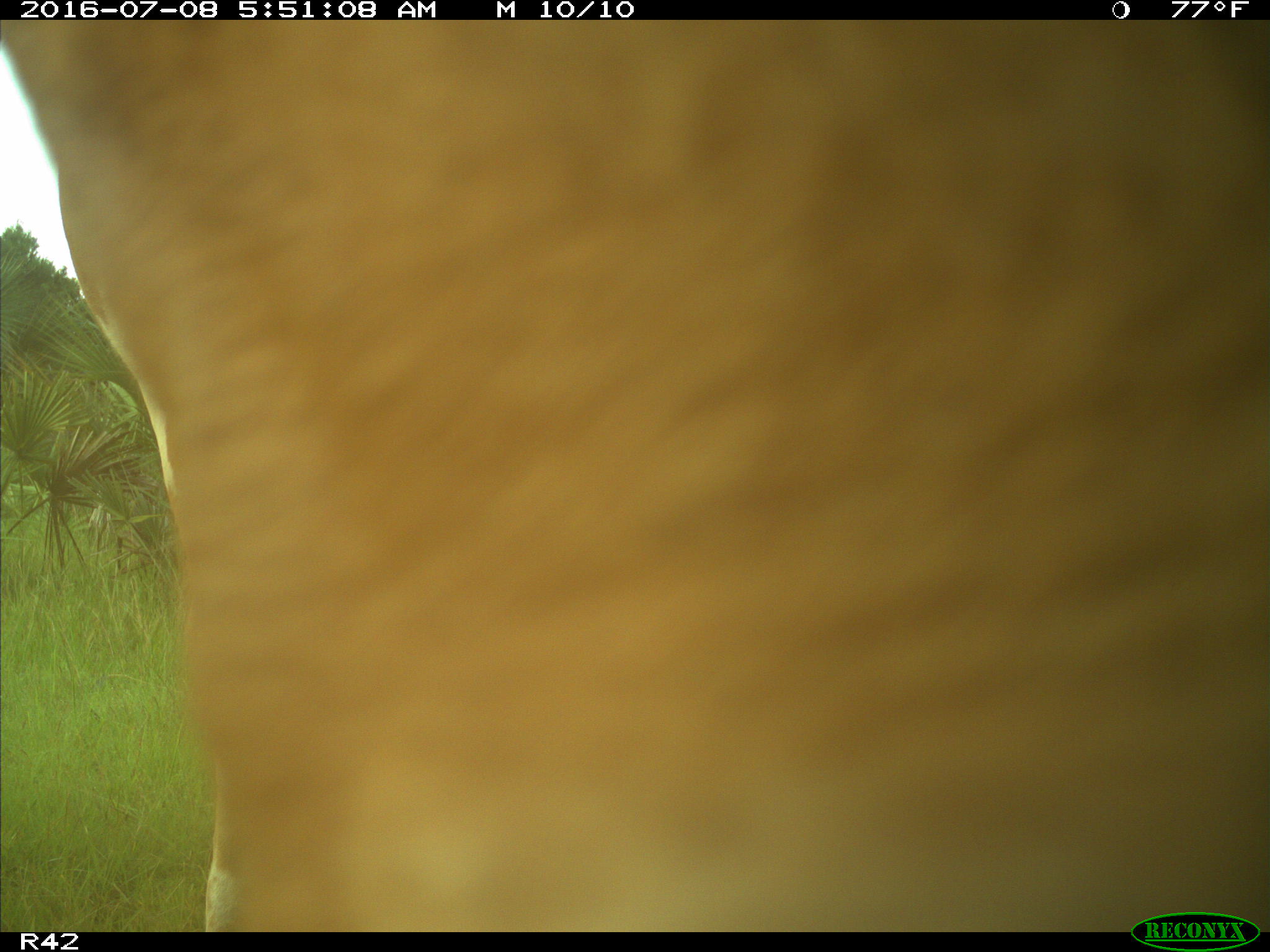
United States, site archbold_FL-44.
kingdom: Animalia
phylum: Chordata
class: Mammalia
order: Artiodactyla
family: Bovidae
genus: Bos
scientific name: Bos taurus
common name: domestic cow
Bos taurus (domestic cow).